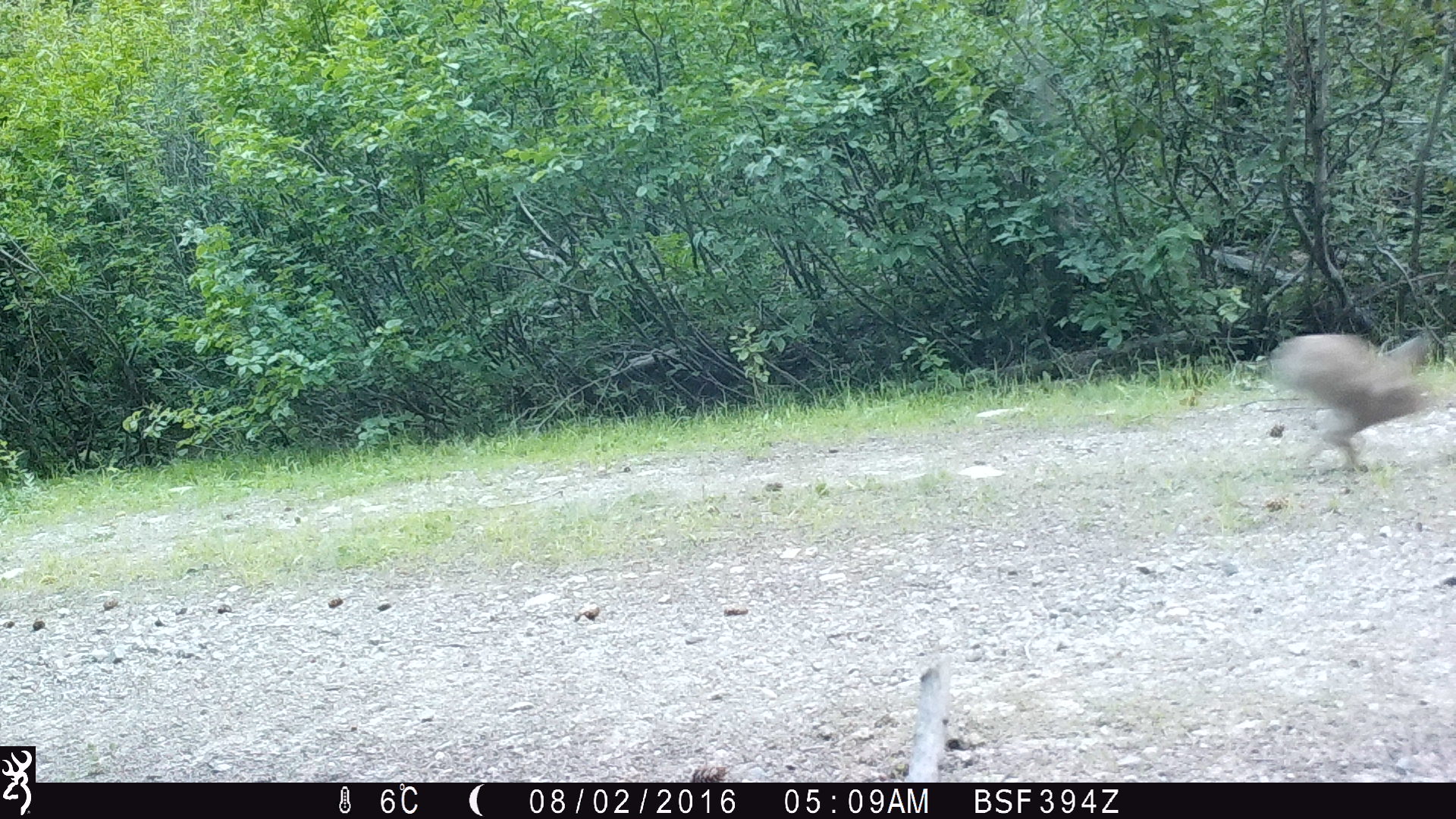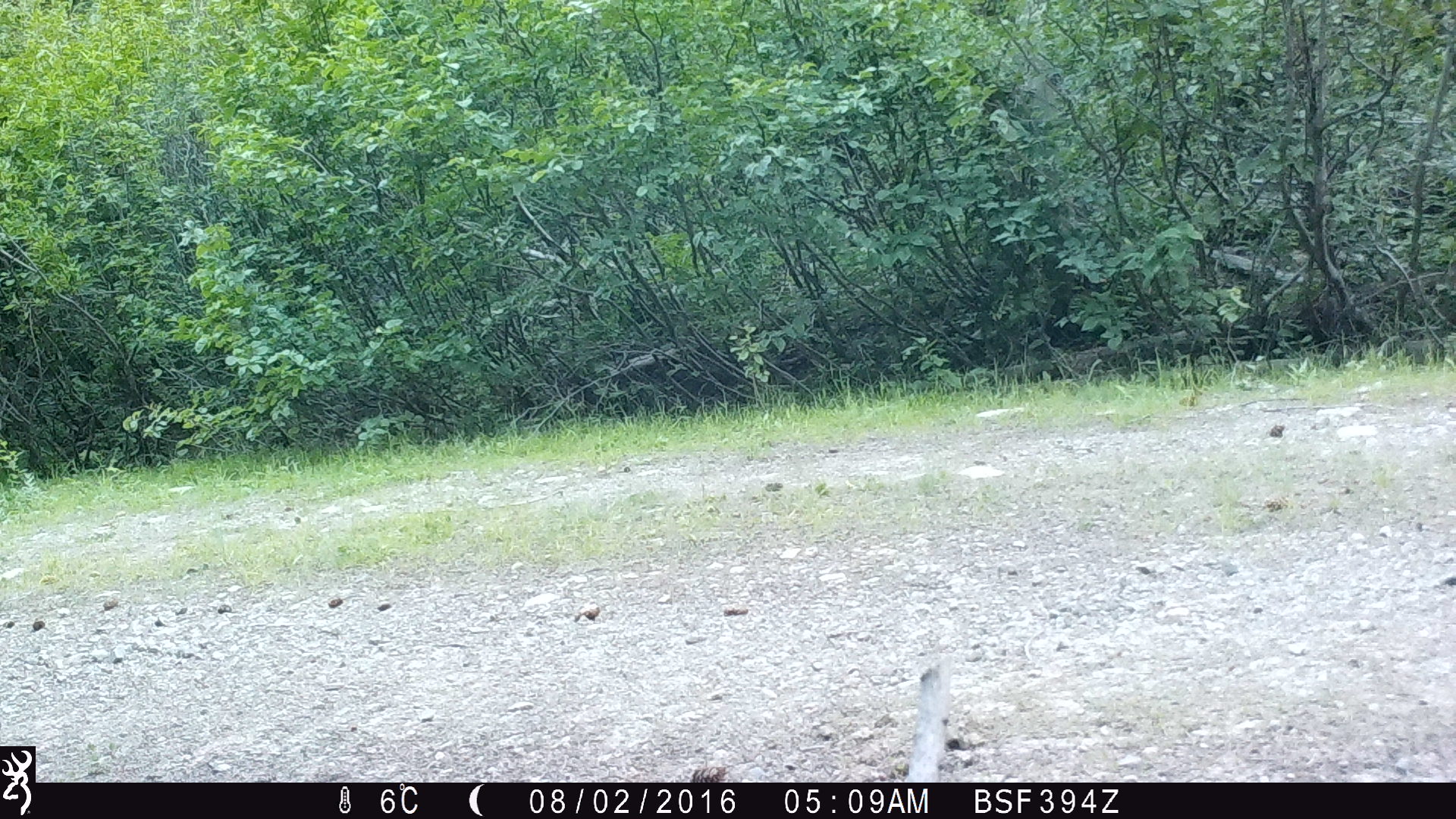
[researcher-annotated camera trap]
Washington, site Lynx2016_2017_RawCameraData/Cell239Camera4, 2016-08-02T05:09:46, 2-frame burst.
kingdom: Animalia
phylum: Chordata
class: Mammalia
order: Lagomorpha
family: Leporidae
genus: Lepus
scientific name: Lepus americanus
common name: snowshoe hare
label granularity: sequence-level